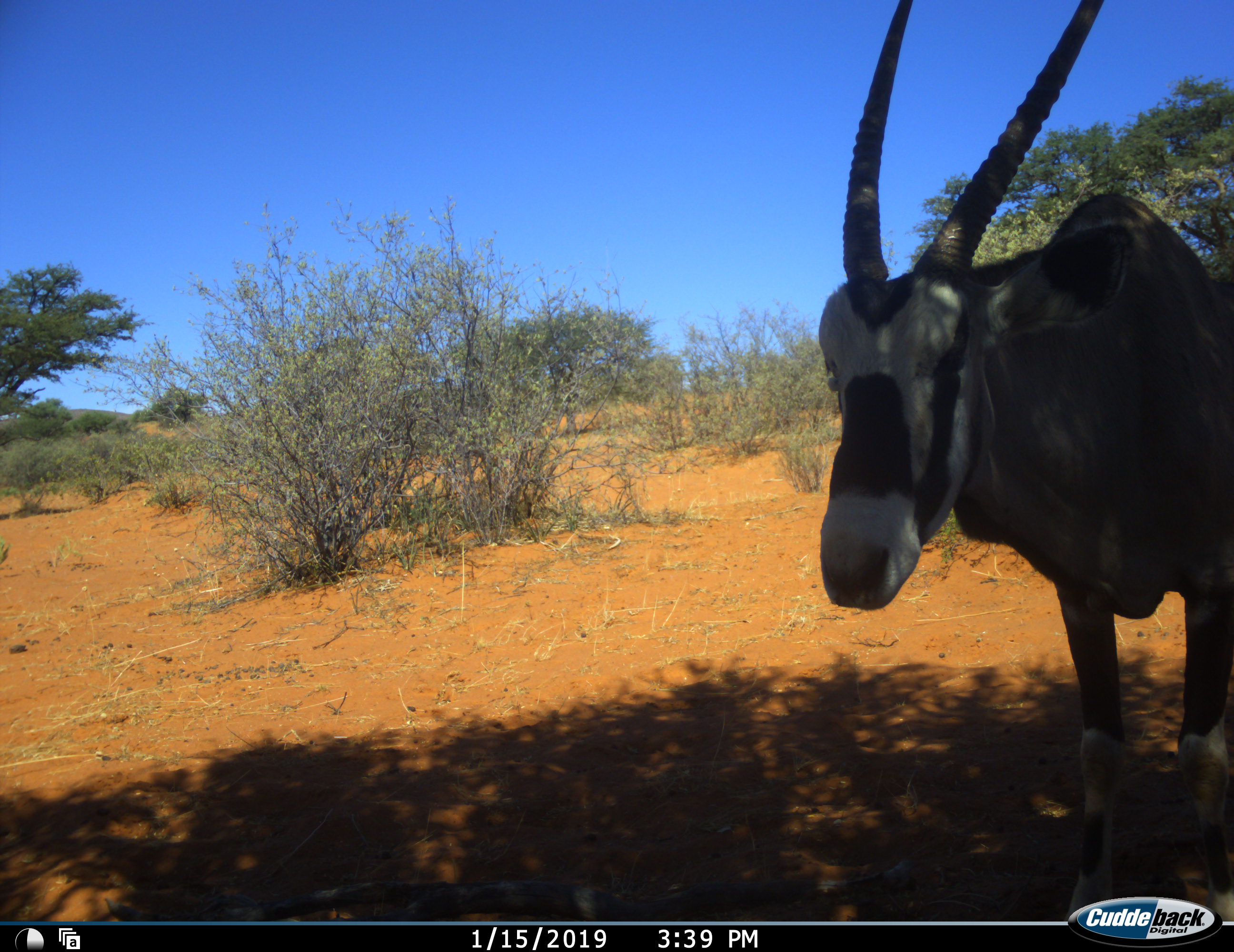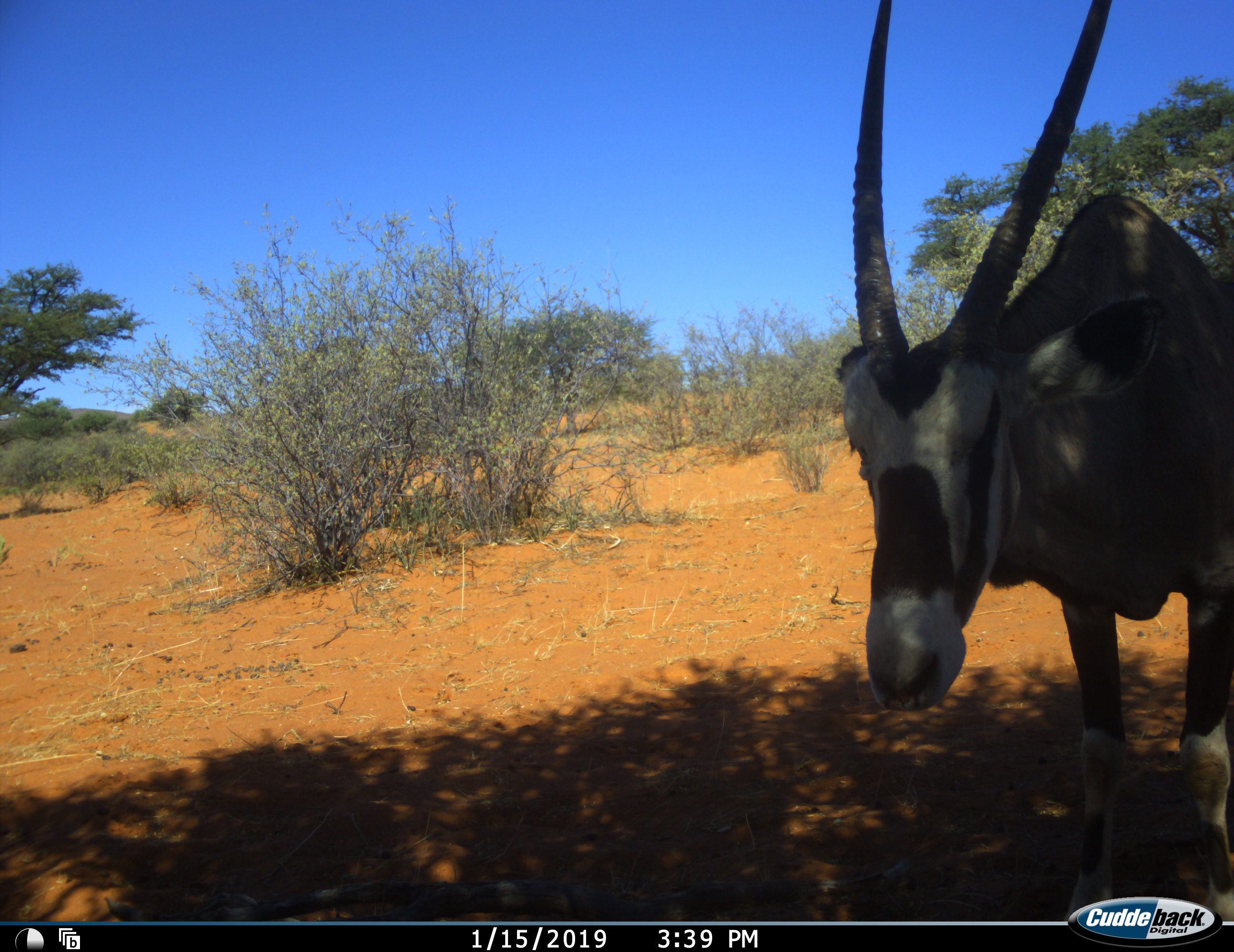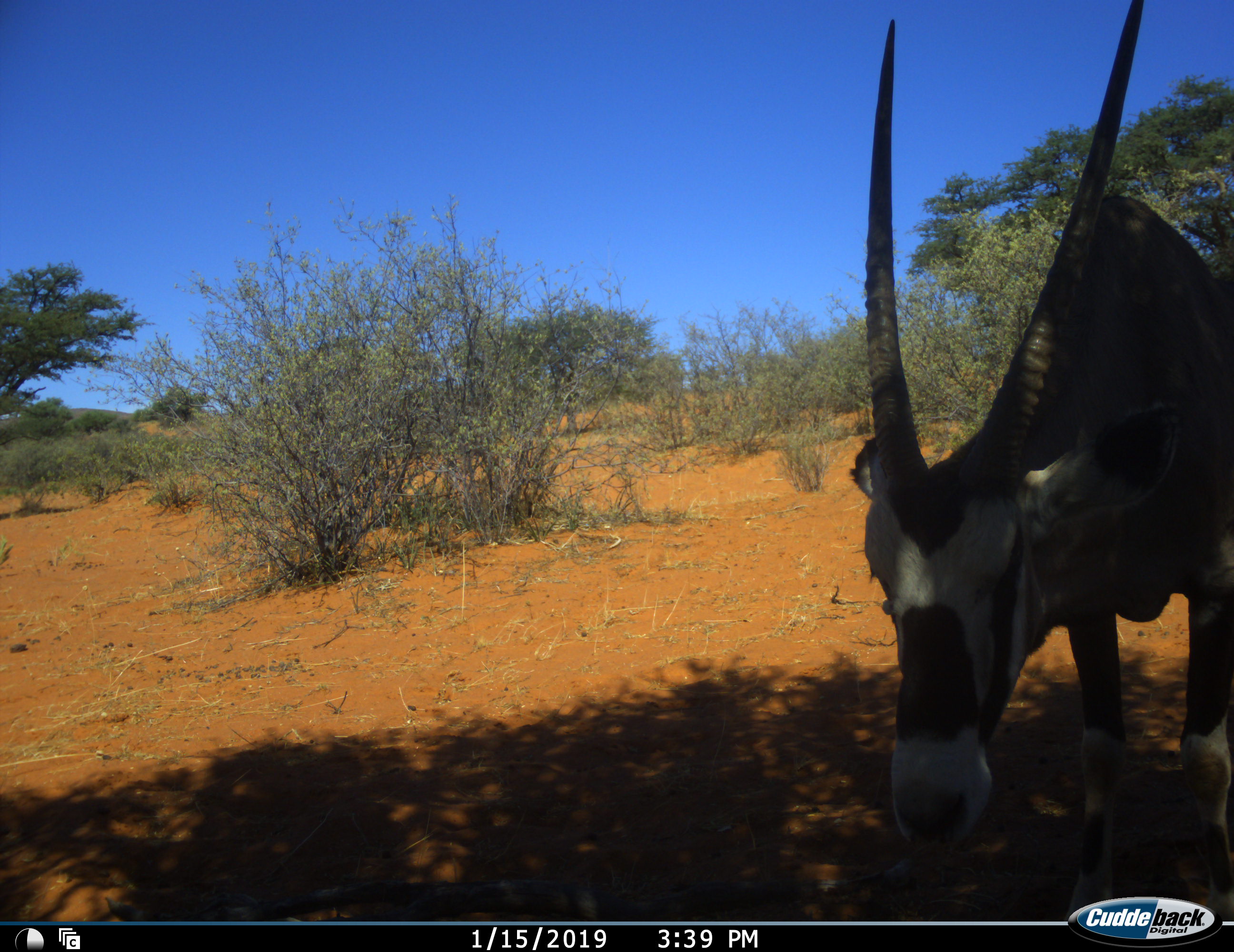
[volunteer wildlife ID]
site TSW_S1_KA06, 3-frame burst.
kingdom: Animalia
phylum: Chordata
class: Mammalia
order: Artiodactyla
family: Bovidae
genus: Oryx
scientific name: Oryx gazella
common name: gemsbok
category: oryx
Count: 1.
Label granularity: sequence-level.